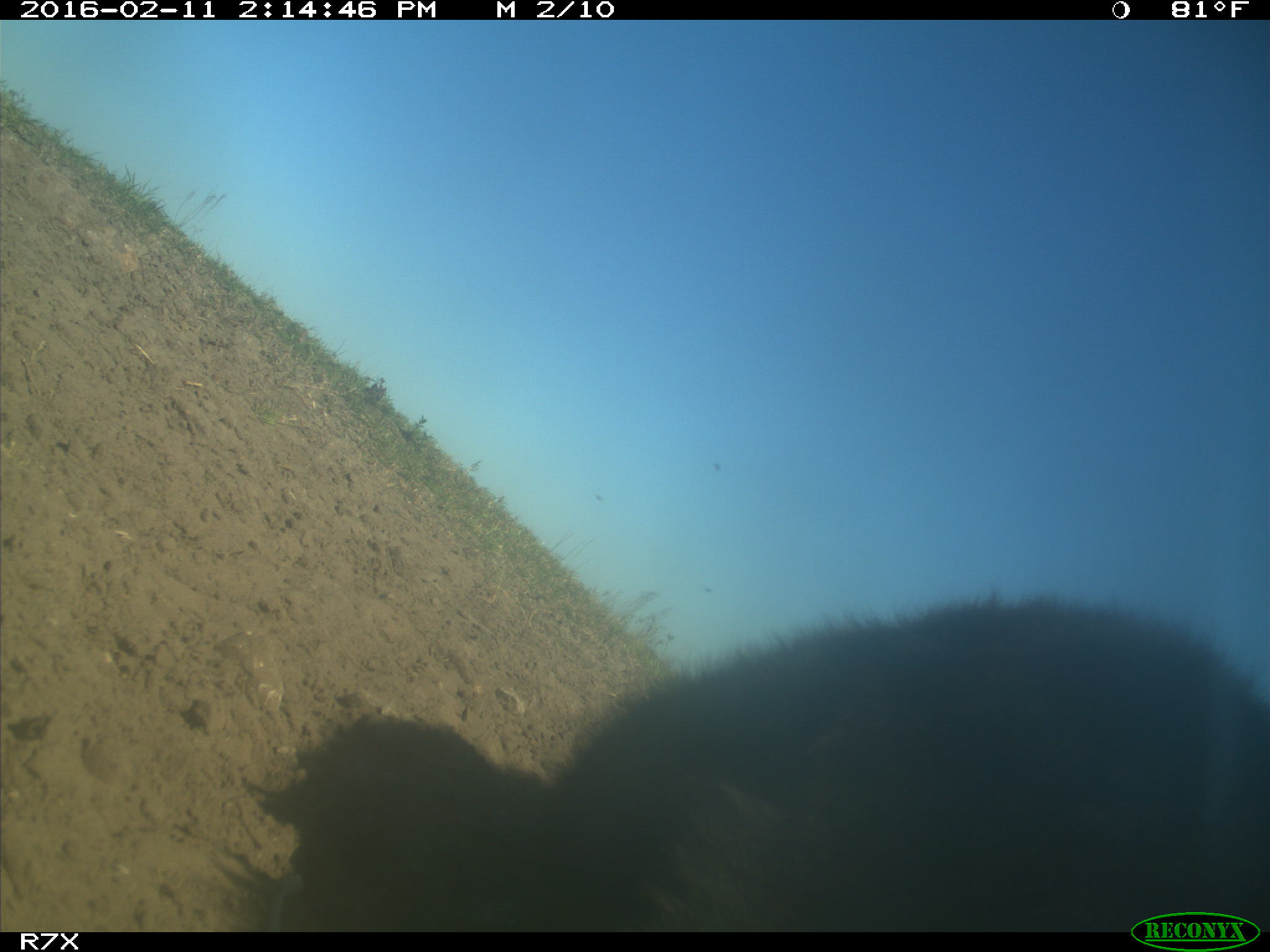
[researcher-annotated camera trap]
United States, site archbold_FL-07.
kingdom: Animalia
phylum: Chordata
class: Mammalia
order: Artiodactyla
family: Bovidae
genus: Bos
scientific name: Bos taurus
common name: domestic cow